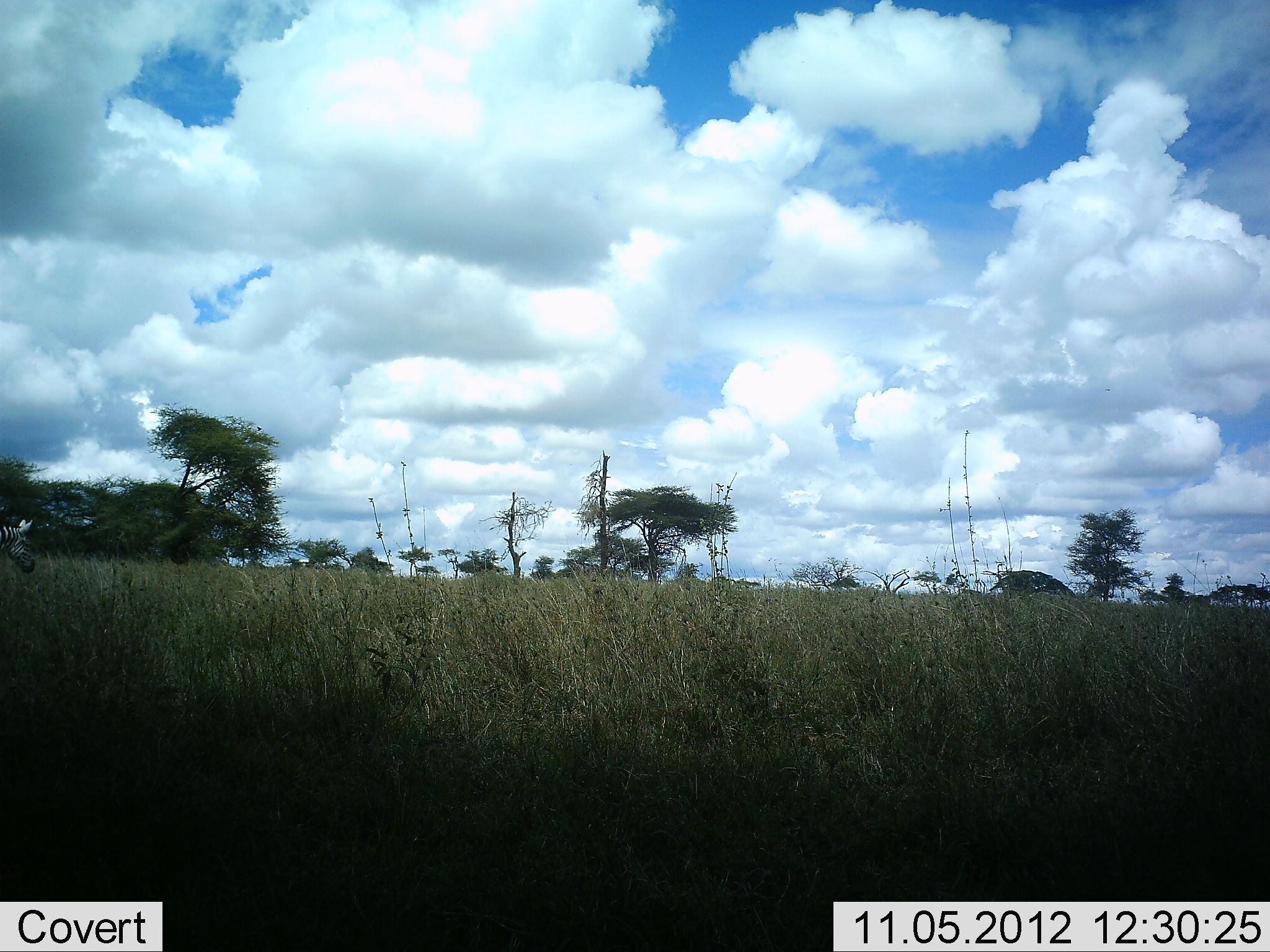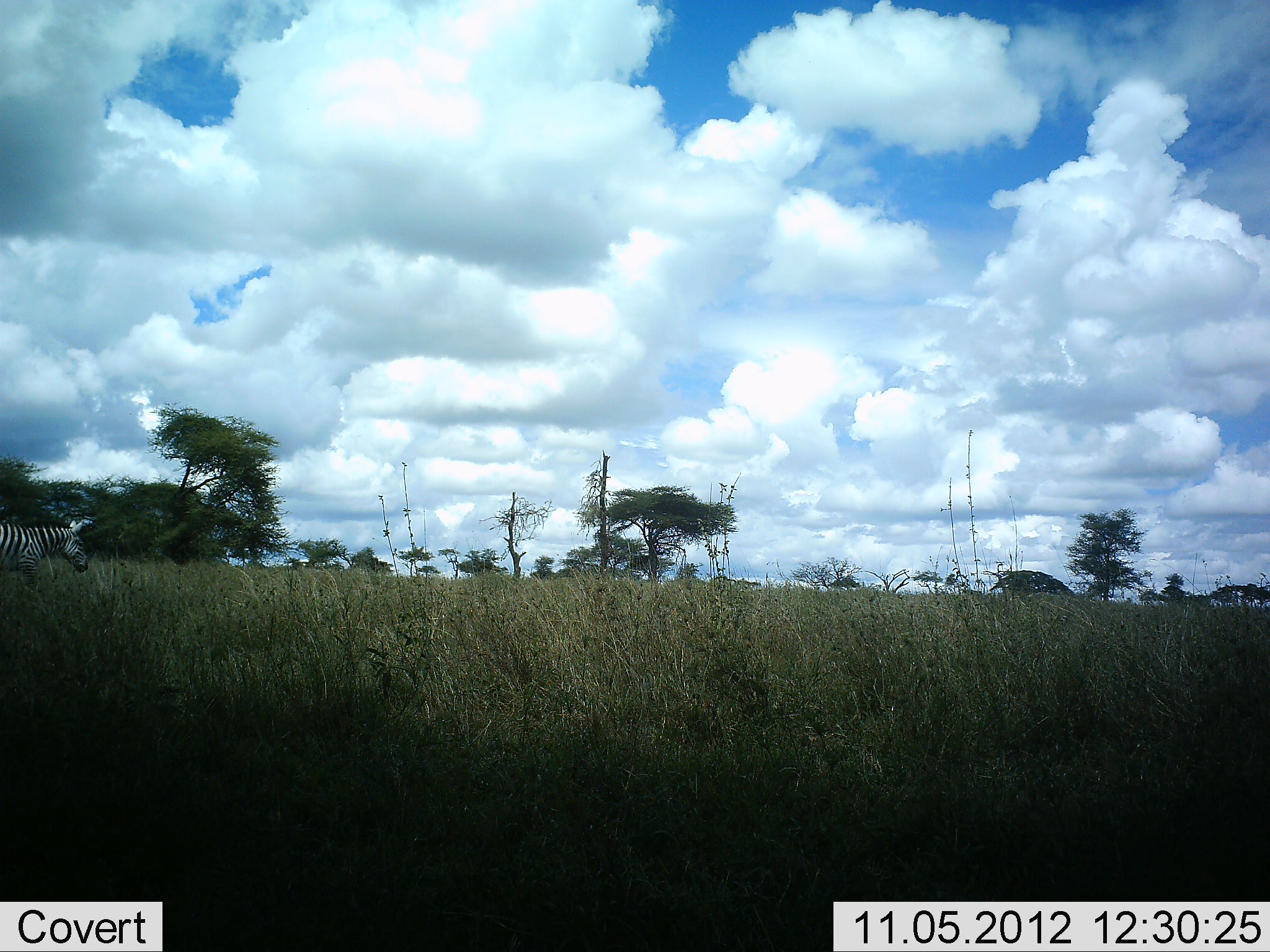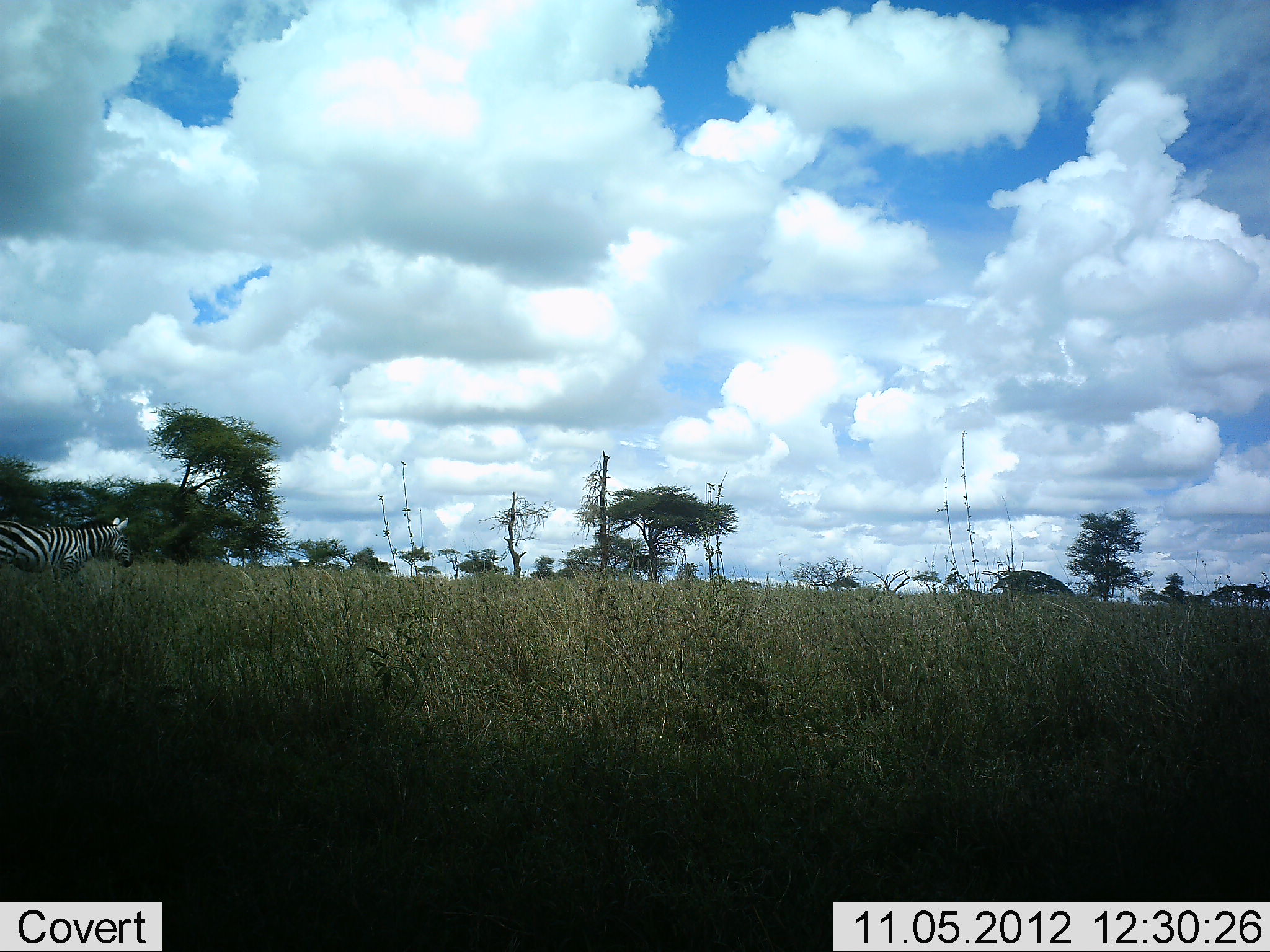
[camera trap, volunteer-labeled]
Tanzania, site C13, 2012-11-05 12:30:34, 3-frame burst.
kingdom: Animalia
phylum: Chordata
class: Mammalia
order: Perissodactyla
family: Equidae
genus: Equus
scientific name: Equus quagga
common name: plains zebra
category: zebra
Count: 1.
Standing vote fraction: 0%.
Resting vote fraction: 0%.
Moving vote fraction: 100%.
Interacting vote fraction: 0%.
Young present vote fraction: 0%.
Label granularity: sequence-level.